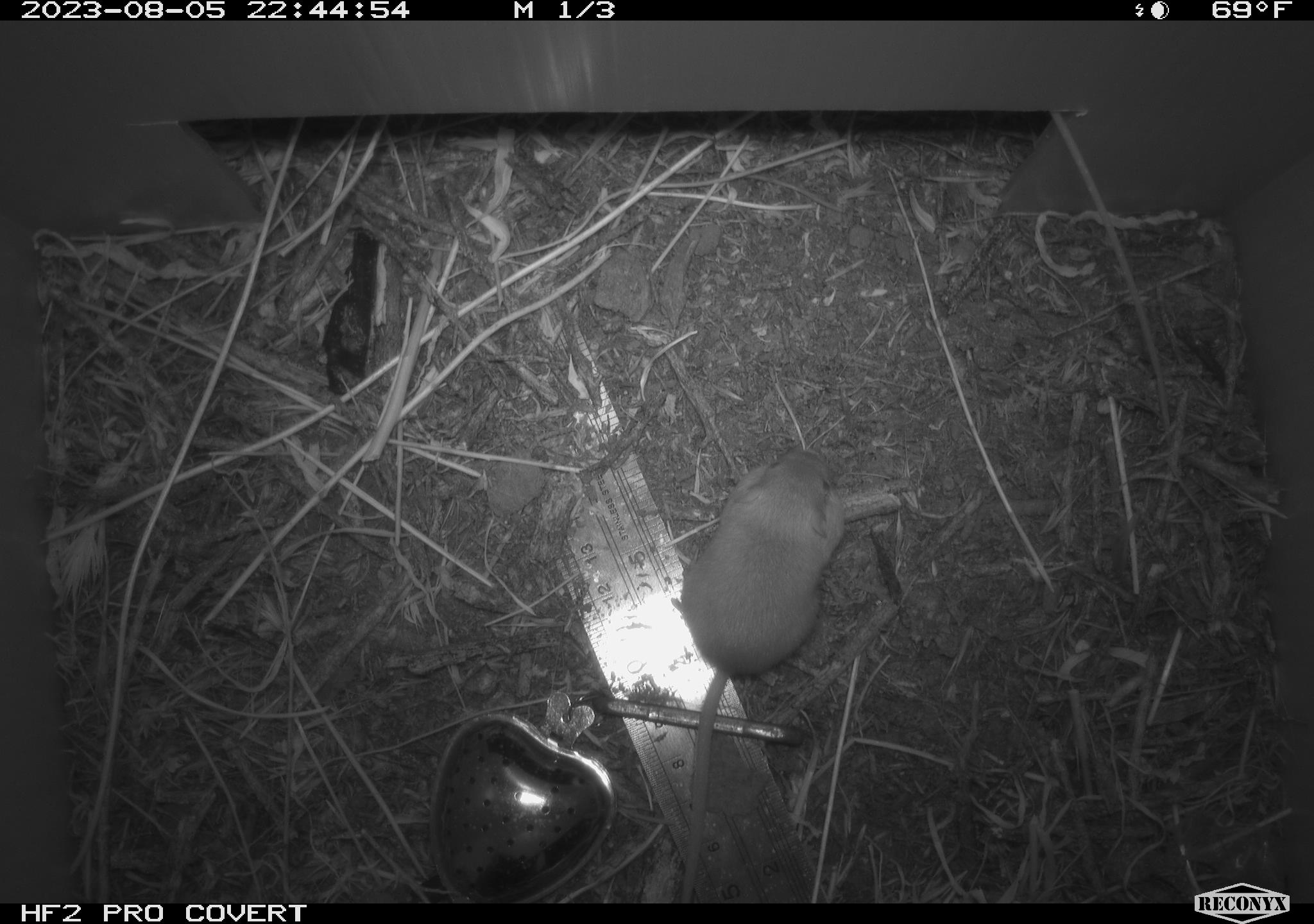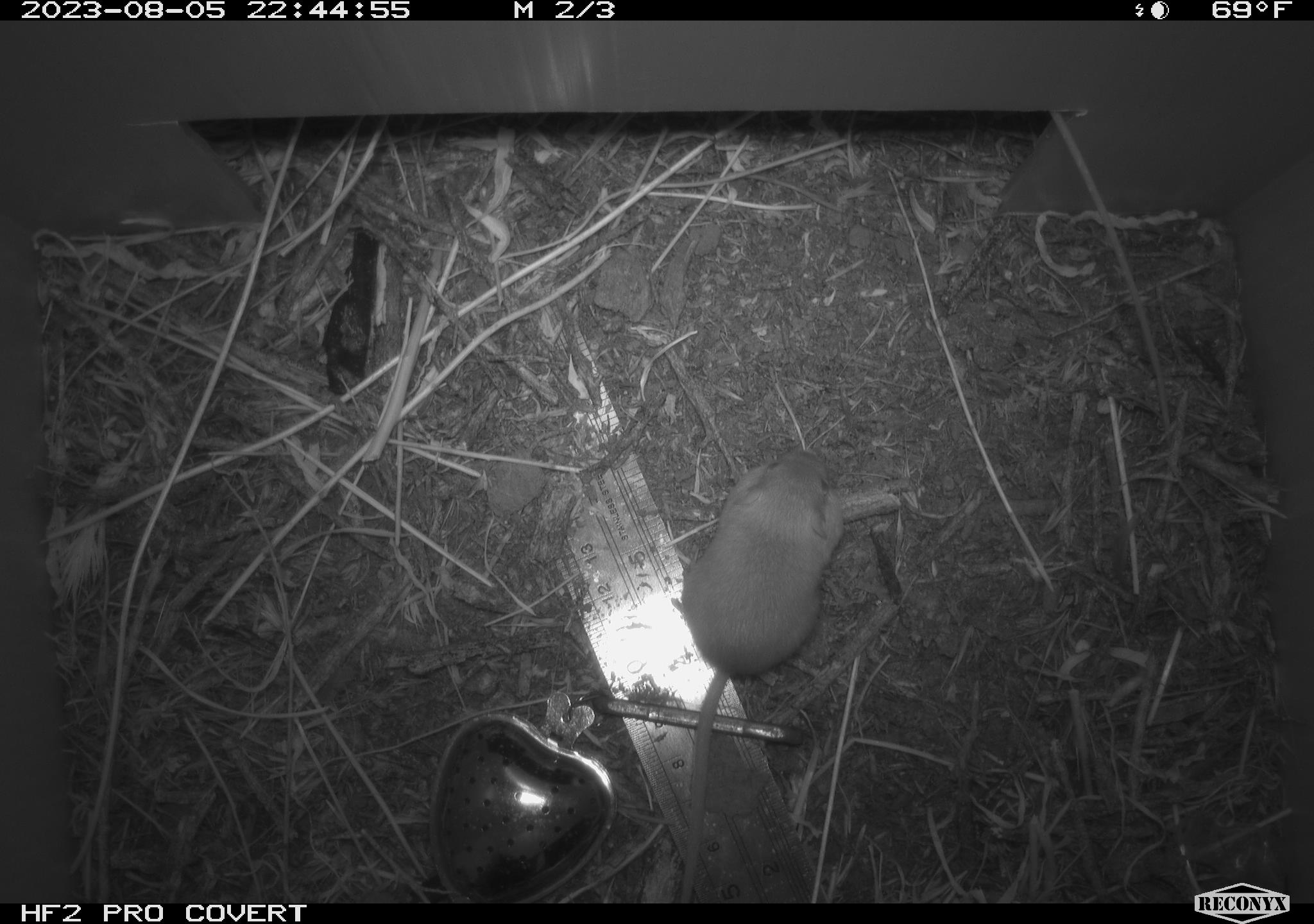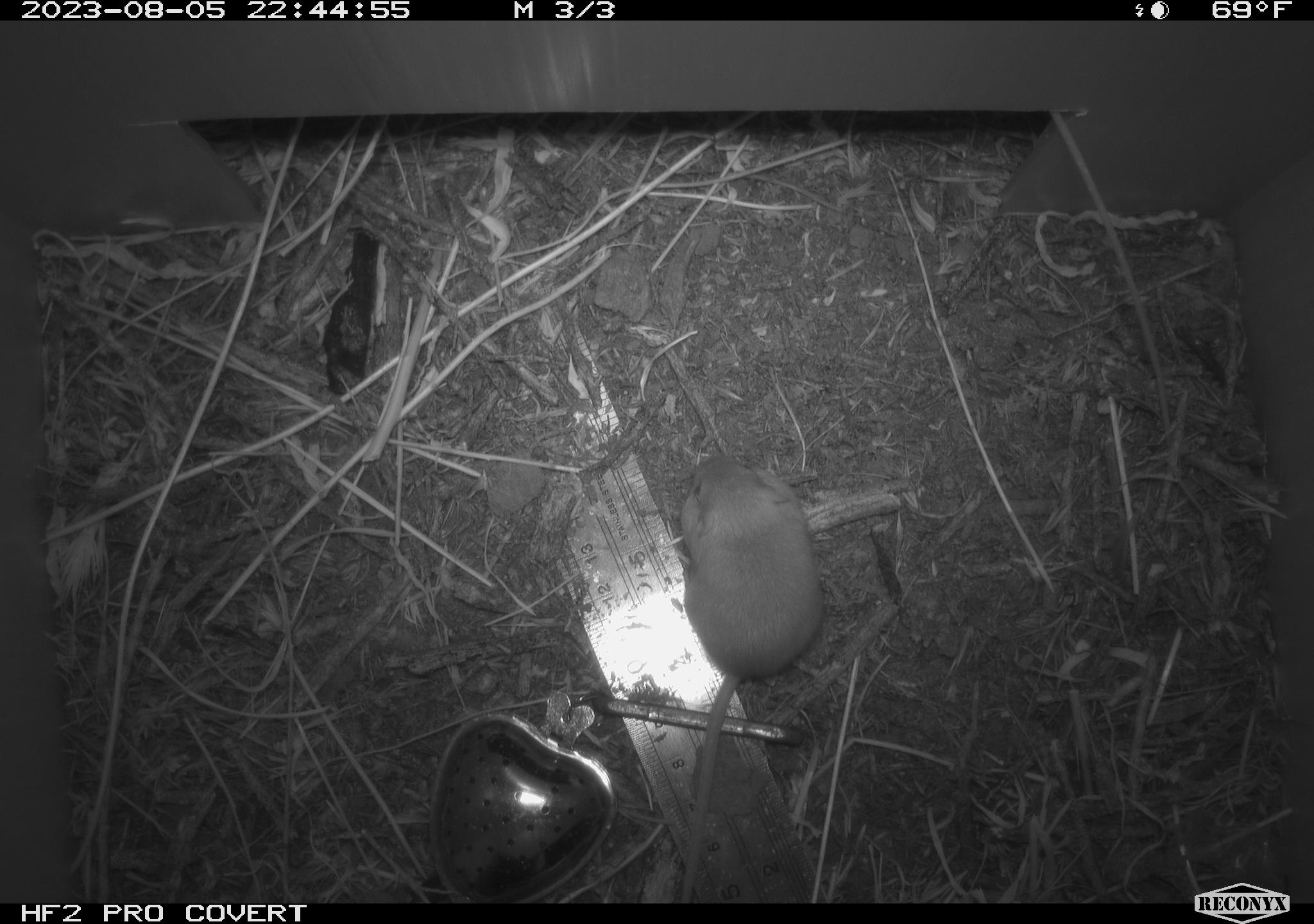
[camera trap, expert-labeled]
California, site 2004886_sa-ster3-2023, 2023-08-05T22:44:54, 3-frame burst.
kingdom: Animalia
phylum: Chordata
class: Mammalia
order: Rodentia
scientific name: Rodentia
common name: mouse species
Mouse species (Rodentia).